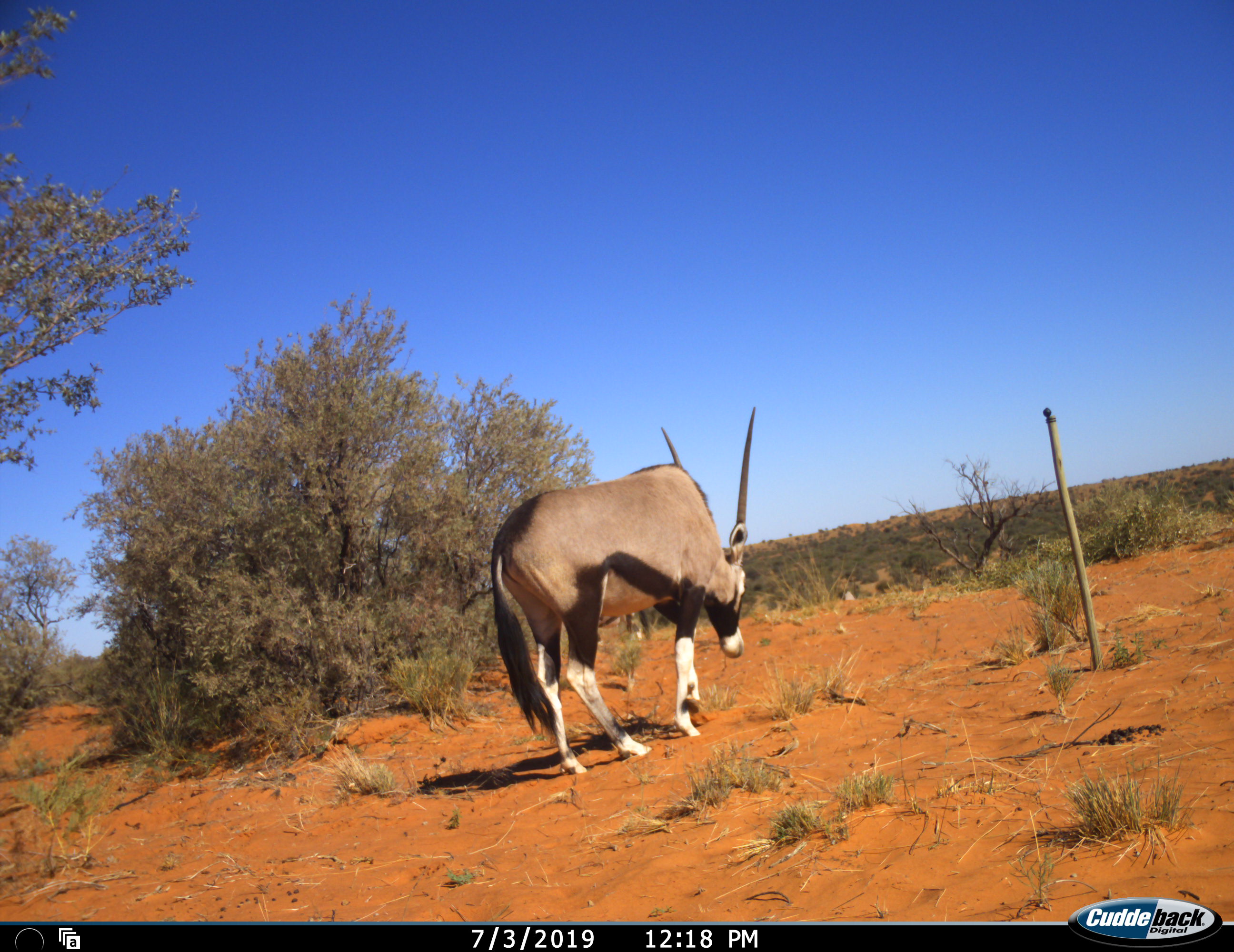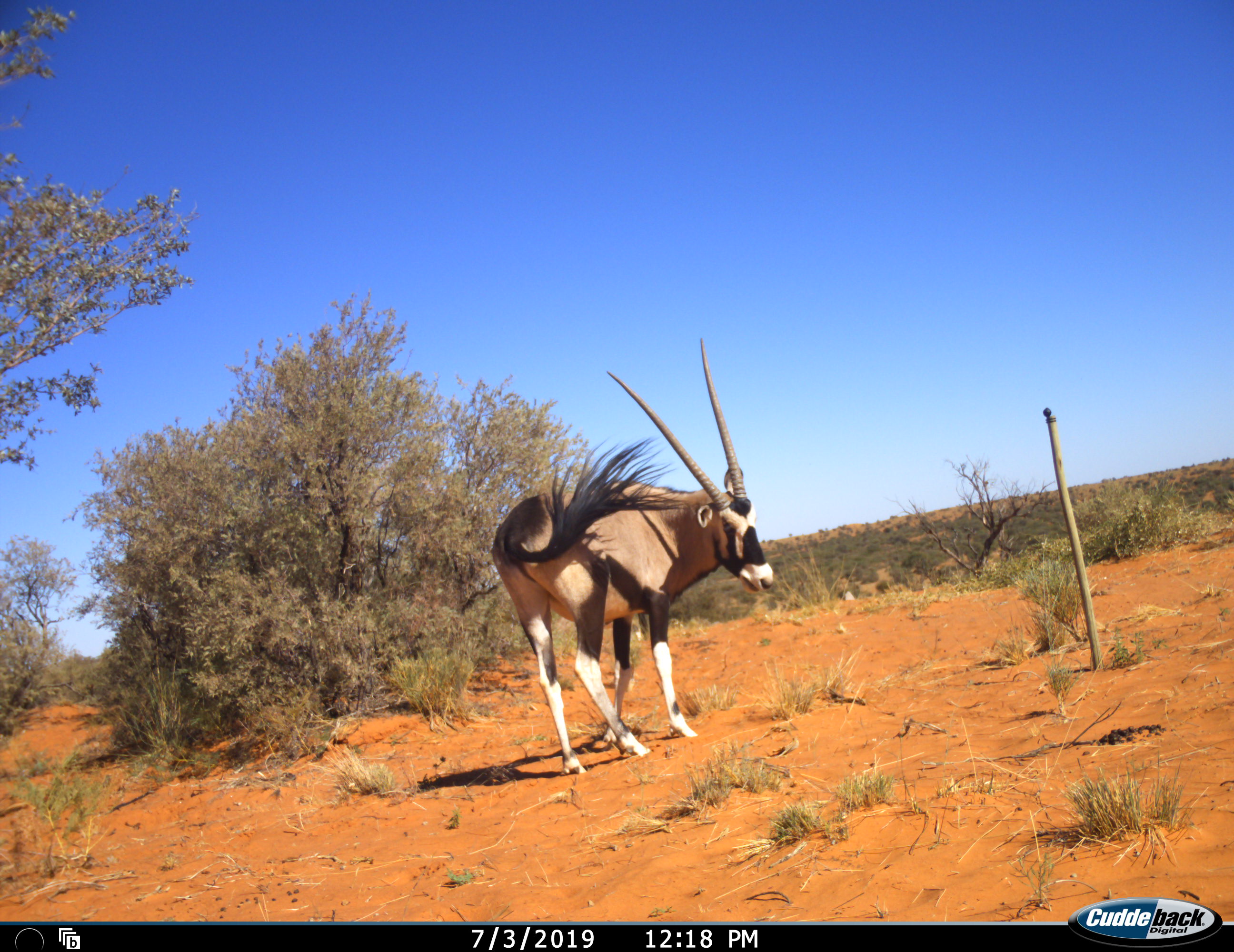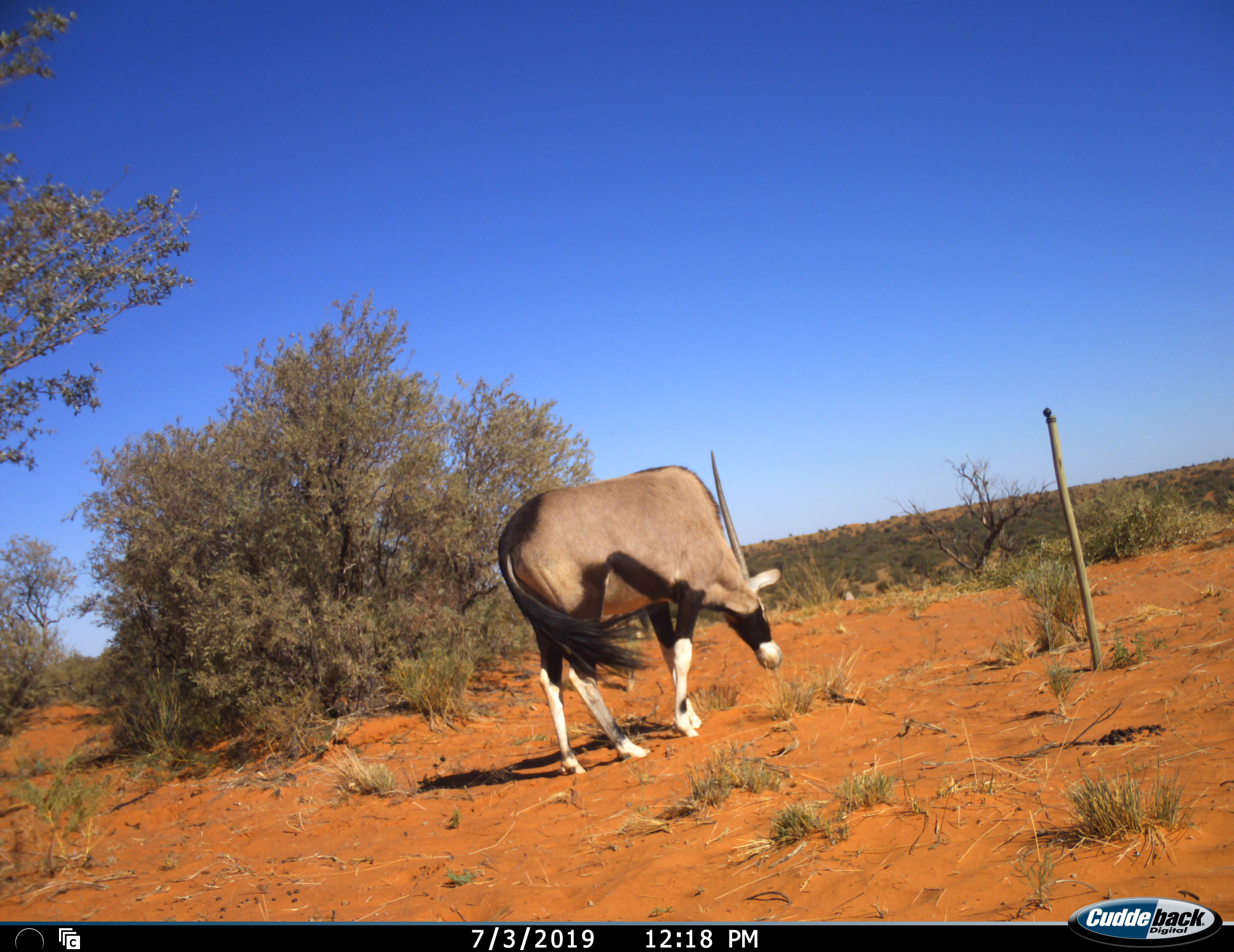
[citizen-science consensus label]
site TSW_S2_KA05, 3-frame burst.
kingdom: Animalia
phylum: Chordata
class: Mammalia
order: Artiodactyla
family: Bovidae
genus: Oryx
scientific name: Oryx gazella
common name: gemsbok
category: oryx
Oryx (gemsbok) (Oryx gazella), count 1. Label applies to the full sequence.